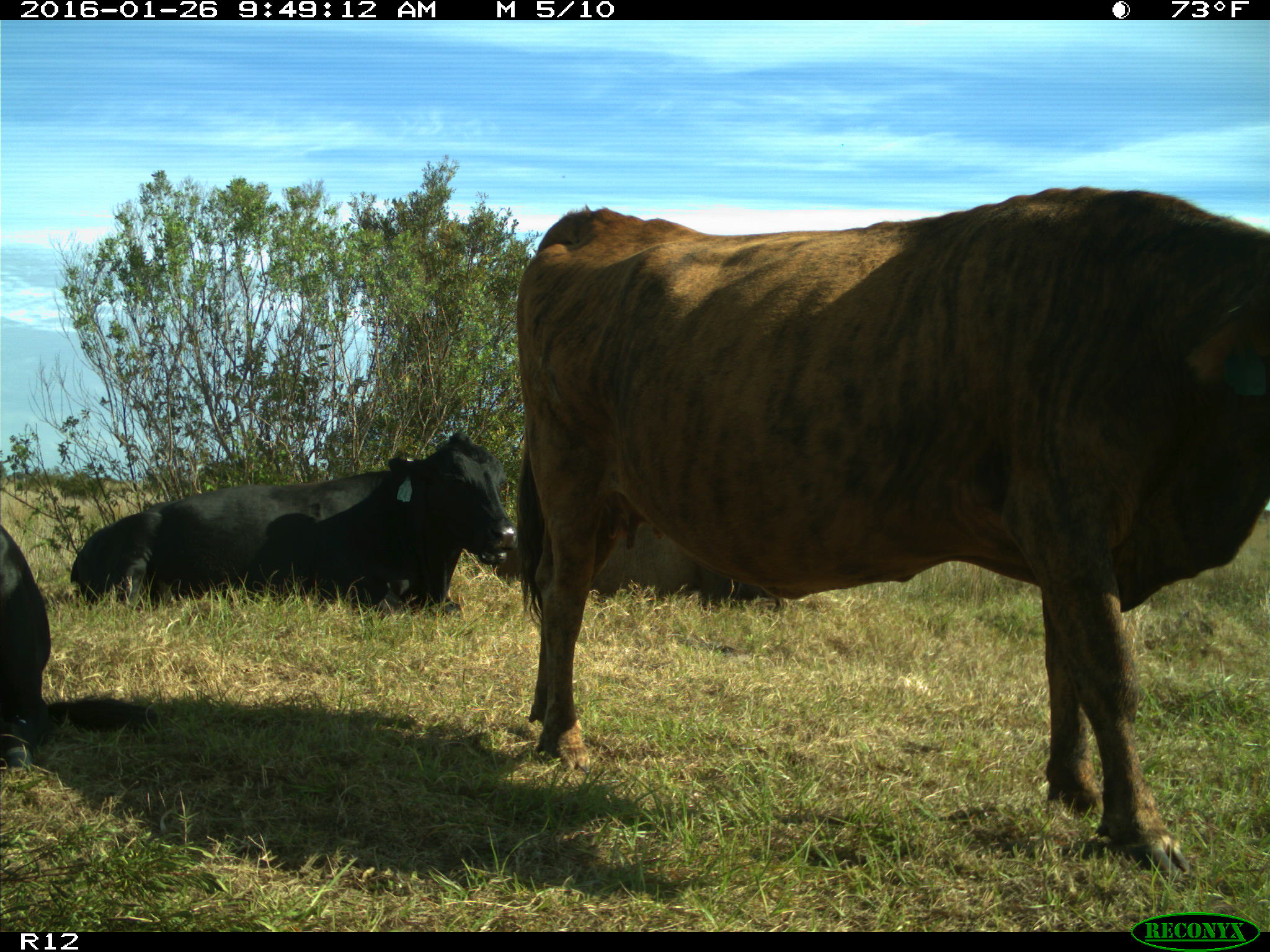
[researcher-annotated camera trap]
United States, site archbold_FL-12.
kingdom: Animalia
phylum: Chordata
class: Mammalia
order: Artiodactyla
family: Bovidae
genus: Bos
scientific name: Bos taurus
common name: domestic cow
Bos taurus (domestic cow).